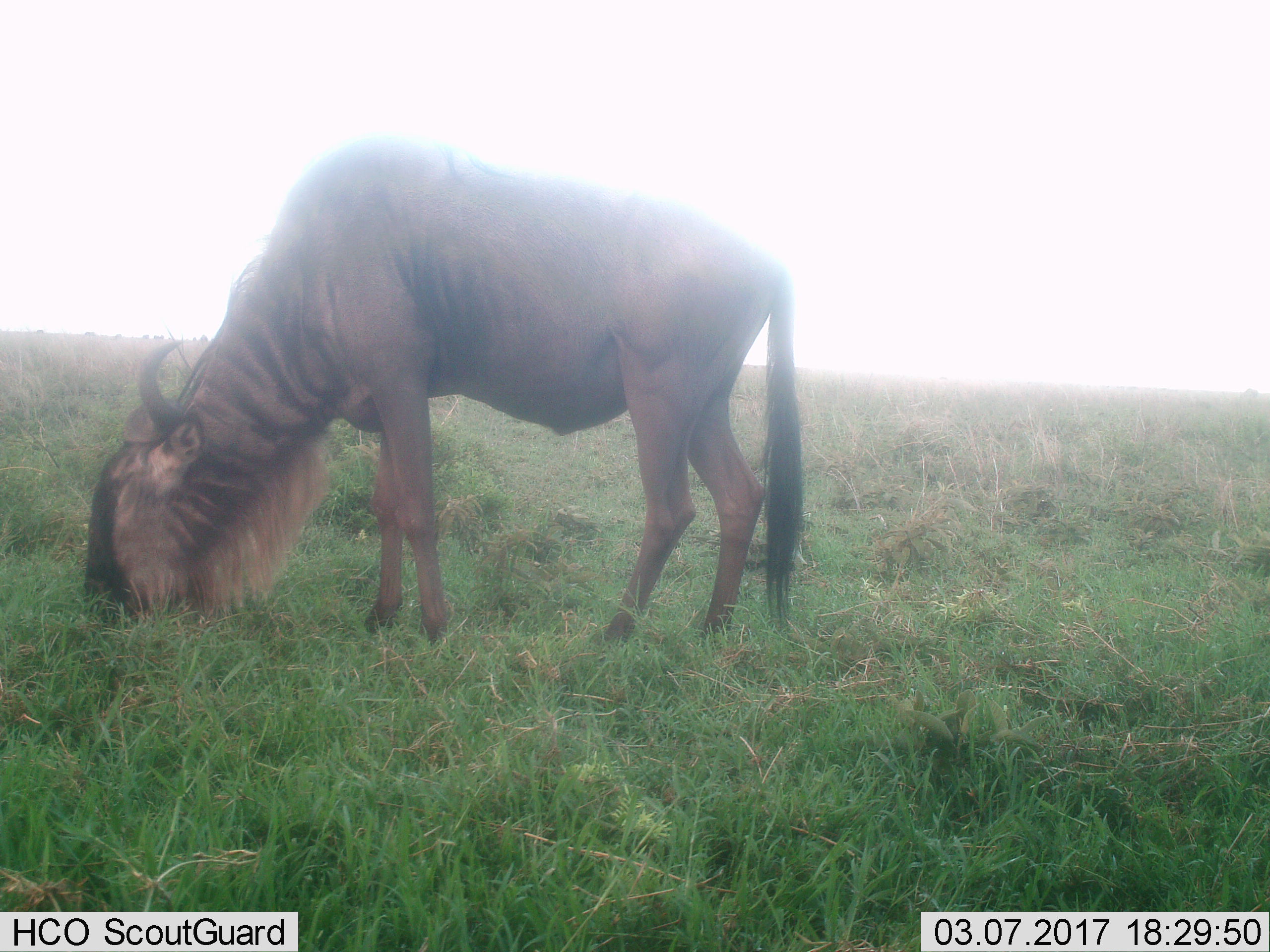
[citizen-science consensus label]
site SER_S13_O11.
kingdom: Animalia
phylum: Chordata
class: Mammalia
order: Artiodactyla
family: Bovidae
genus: Connochaetes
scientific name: Connochaetes taurinus taurinus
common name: blue wildebeest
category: wildebeestblue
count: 1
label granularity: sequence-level